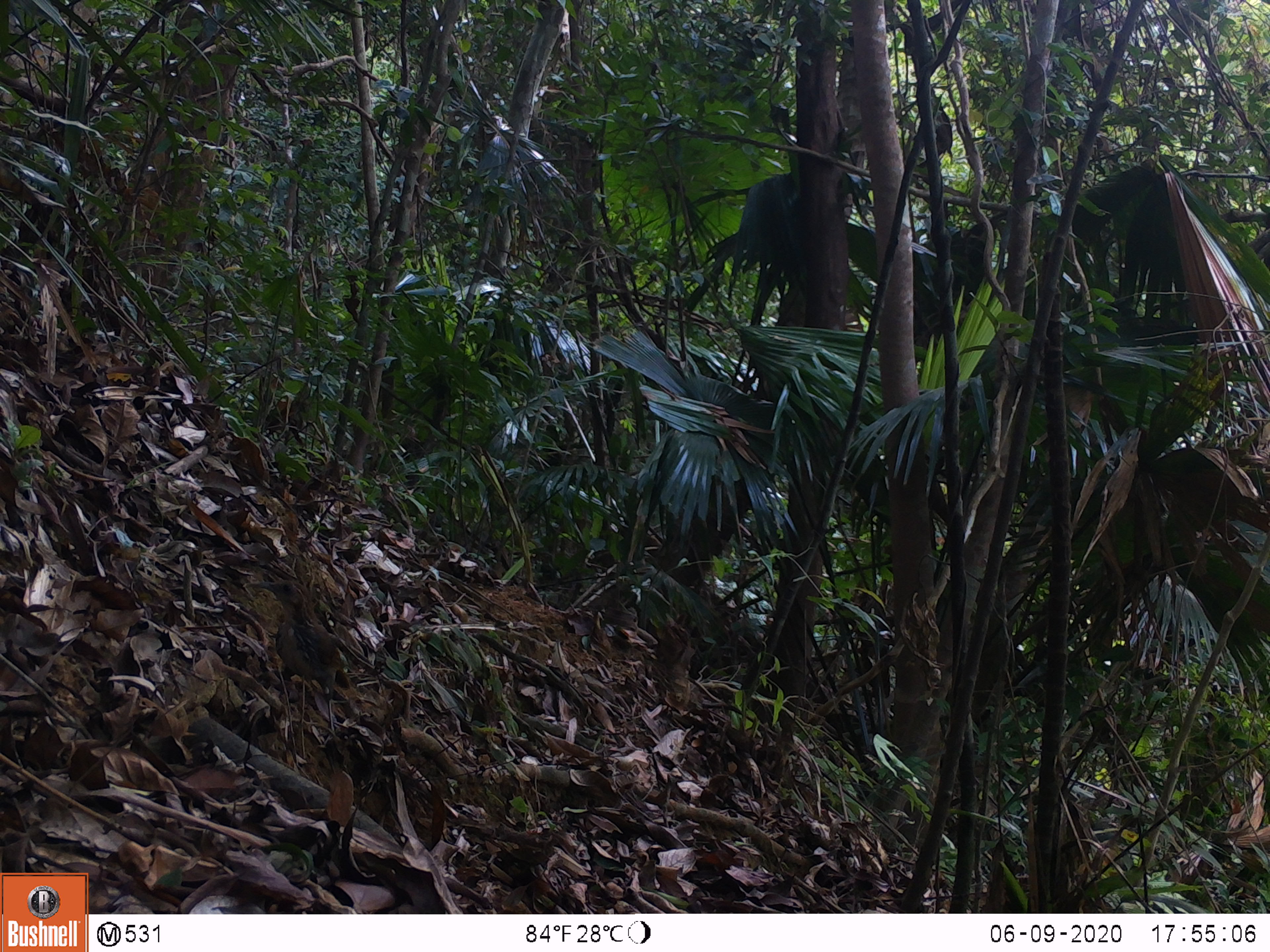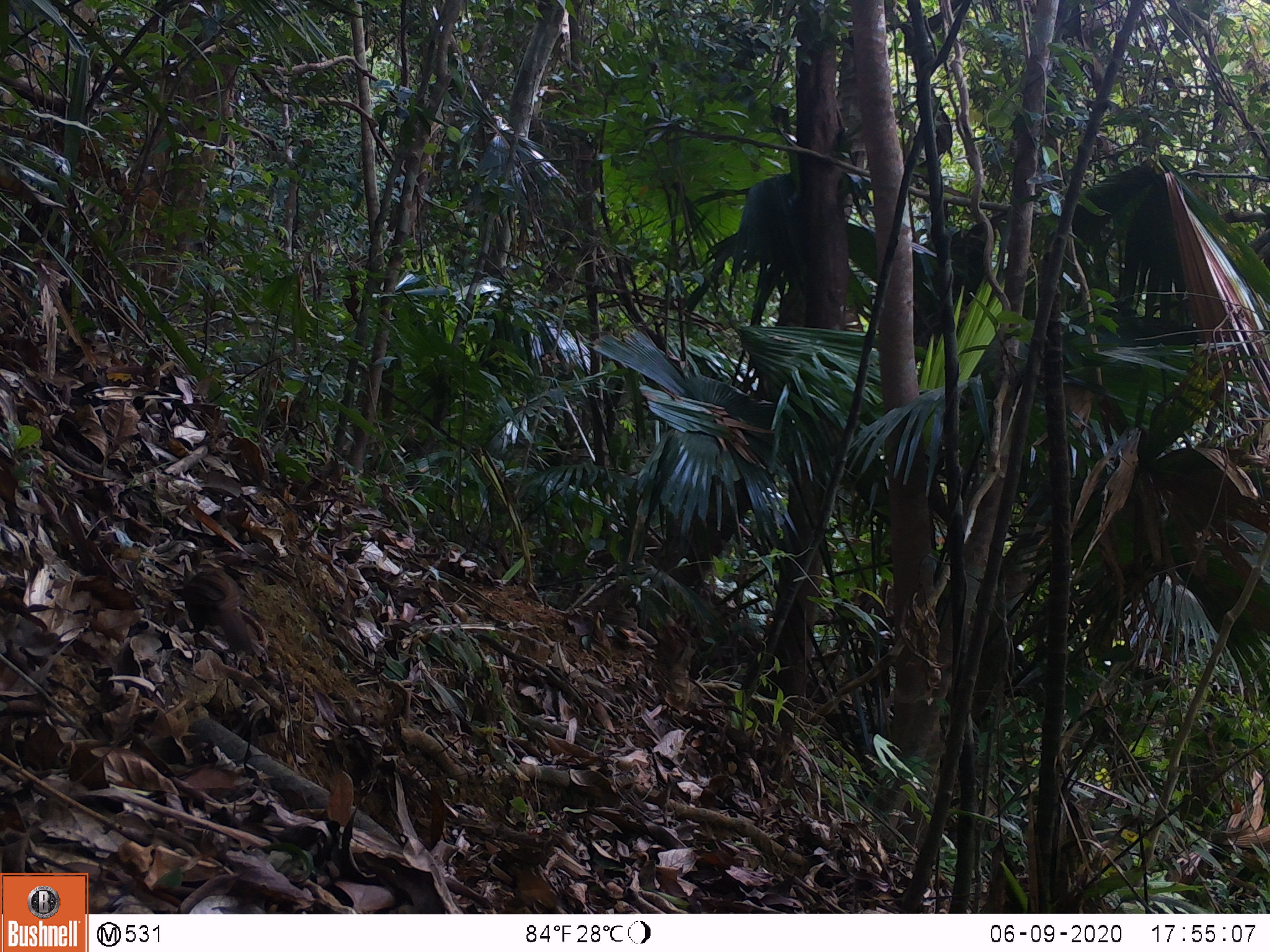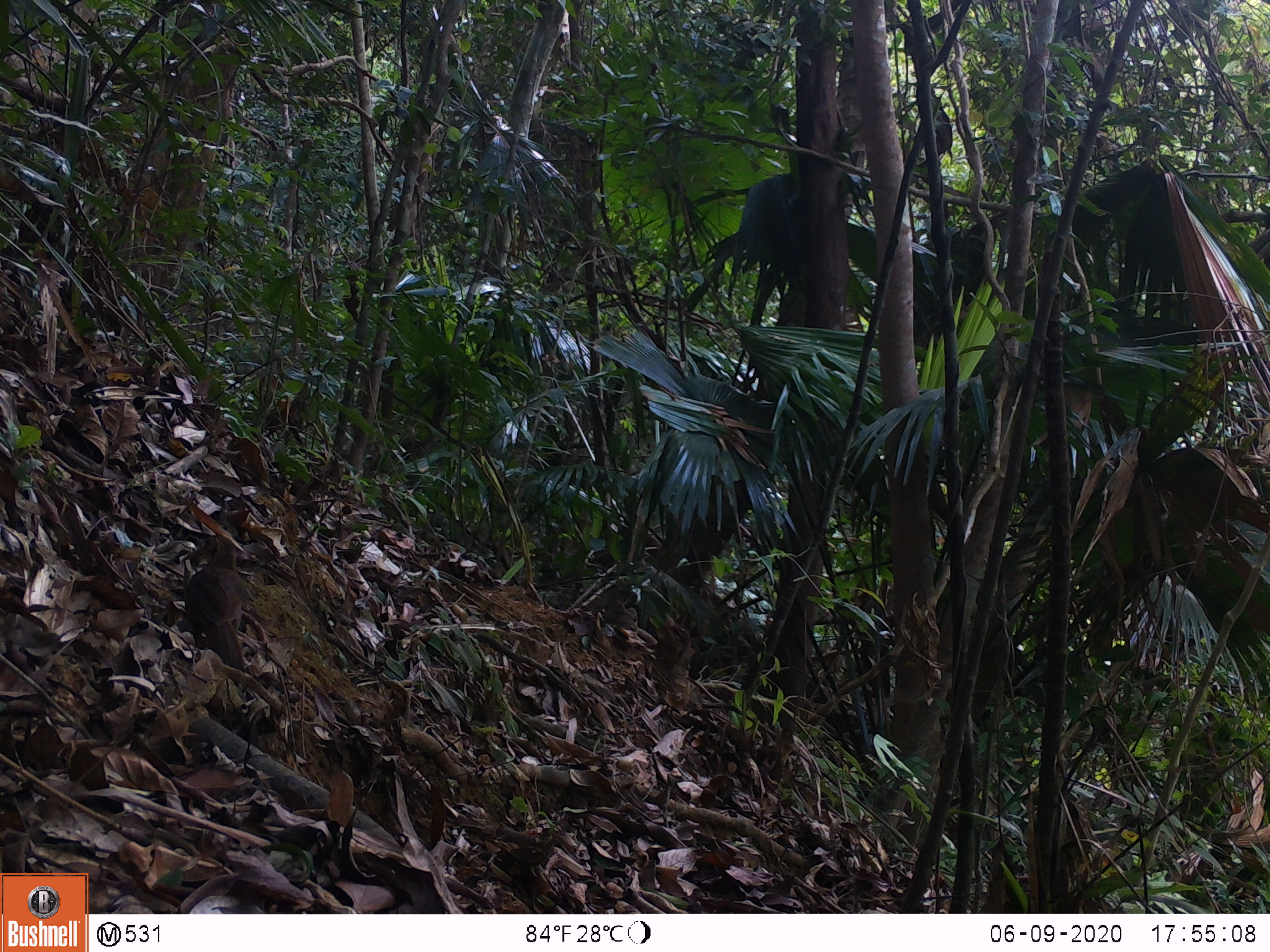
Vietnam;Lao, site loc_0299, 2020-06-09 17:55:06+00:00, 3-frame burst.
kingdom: Animalia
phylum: Chordata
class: Aves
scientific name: Aves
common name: bird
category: unidentified bird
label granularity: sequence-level